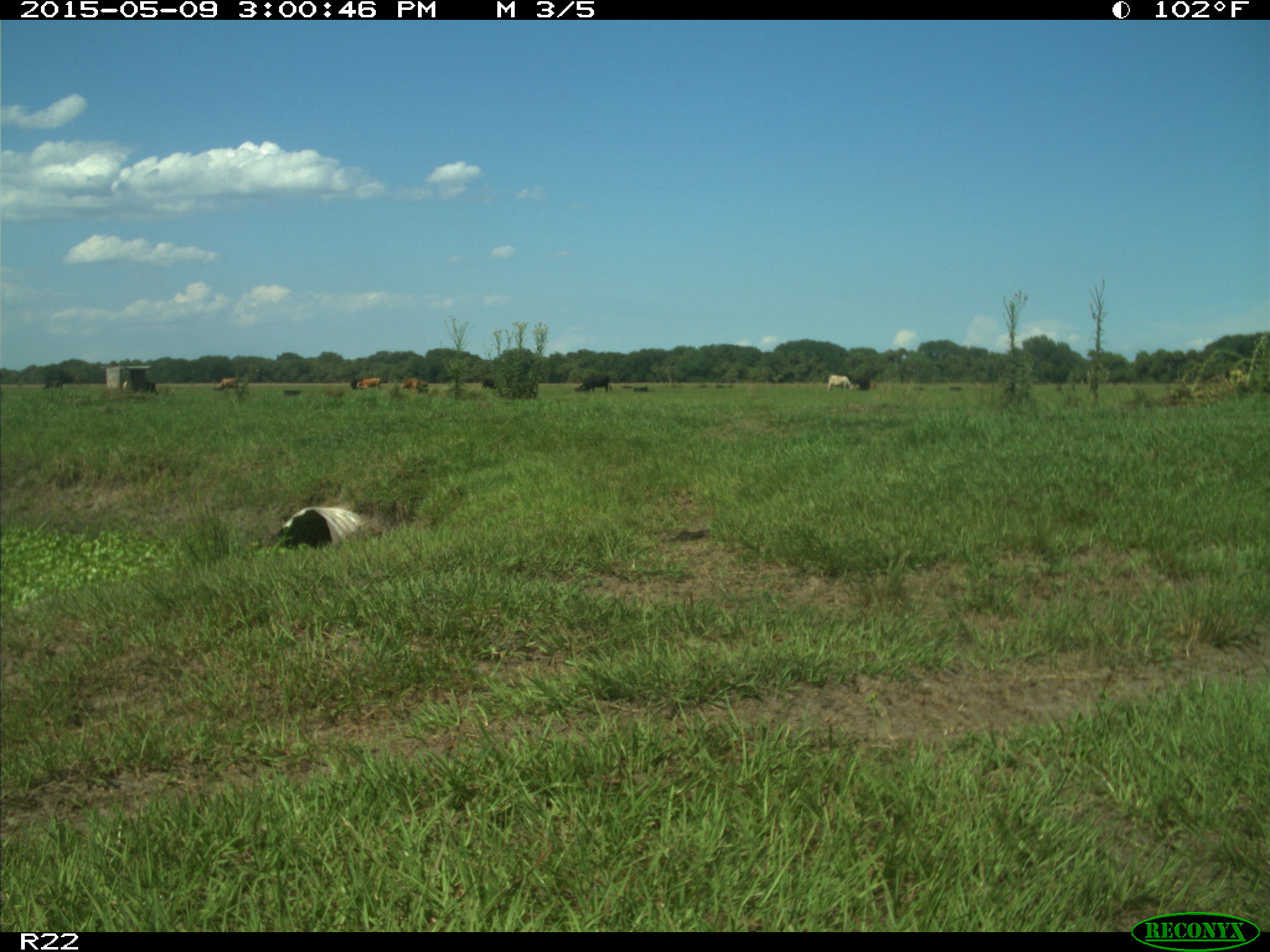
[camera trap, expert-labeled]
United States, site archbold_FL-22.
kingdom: Animalia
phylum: Chordata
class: Mammalia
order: Artiodactyla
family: Bovidae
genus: Bos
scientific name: Bos taurus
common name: domestic cow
Bos taurus (domestic cow).